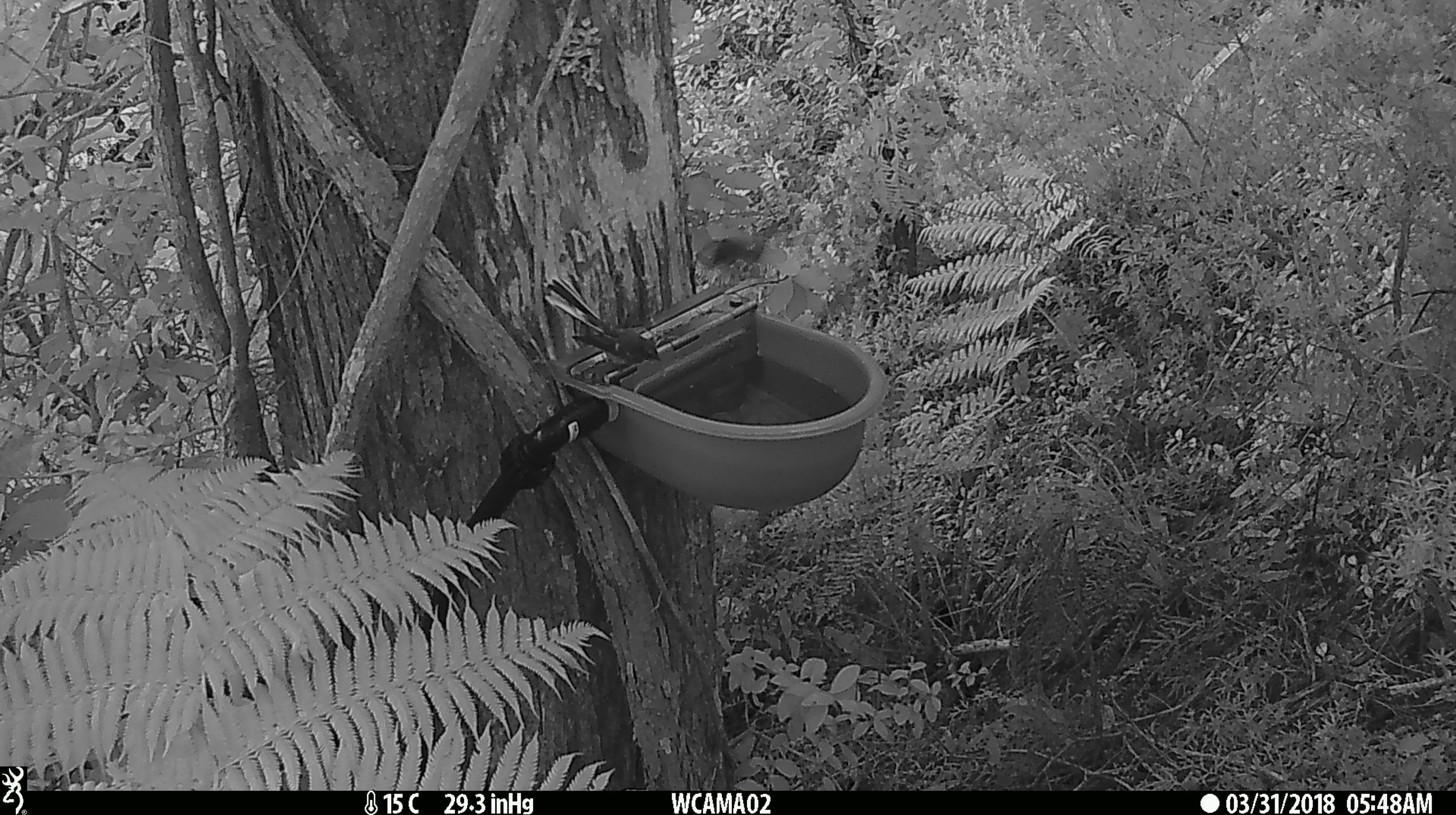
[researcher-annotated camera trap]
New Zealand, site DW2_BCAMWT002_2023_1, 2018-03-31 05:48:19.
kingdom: Animalia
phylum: Chordata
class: Aves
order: Passeriformes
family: Rhipiduridae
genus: Rhipidura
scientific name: Rhipidura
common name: fantails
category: fantail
Fantail (fantails) (Rhipidura).